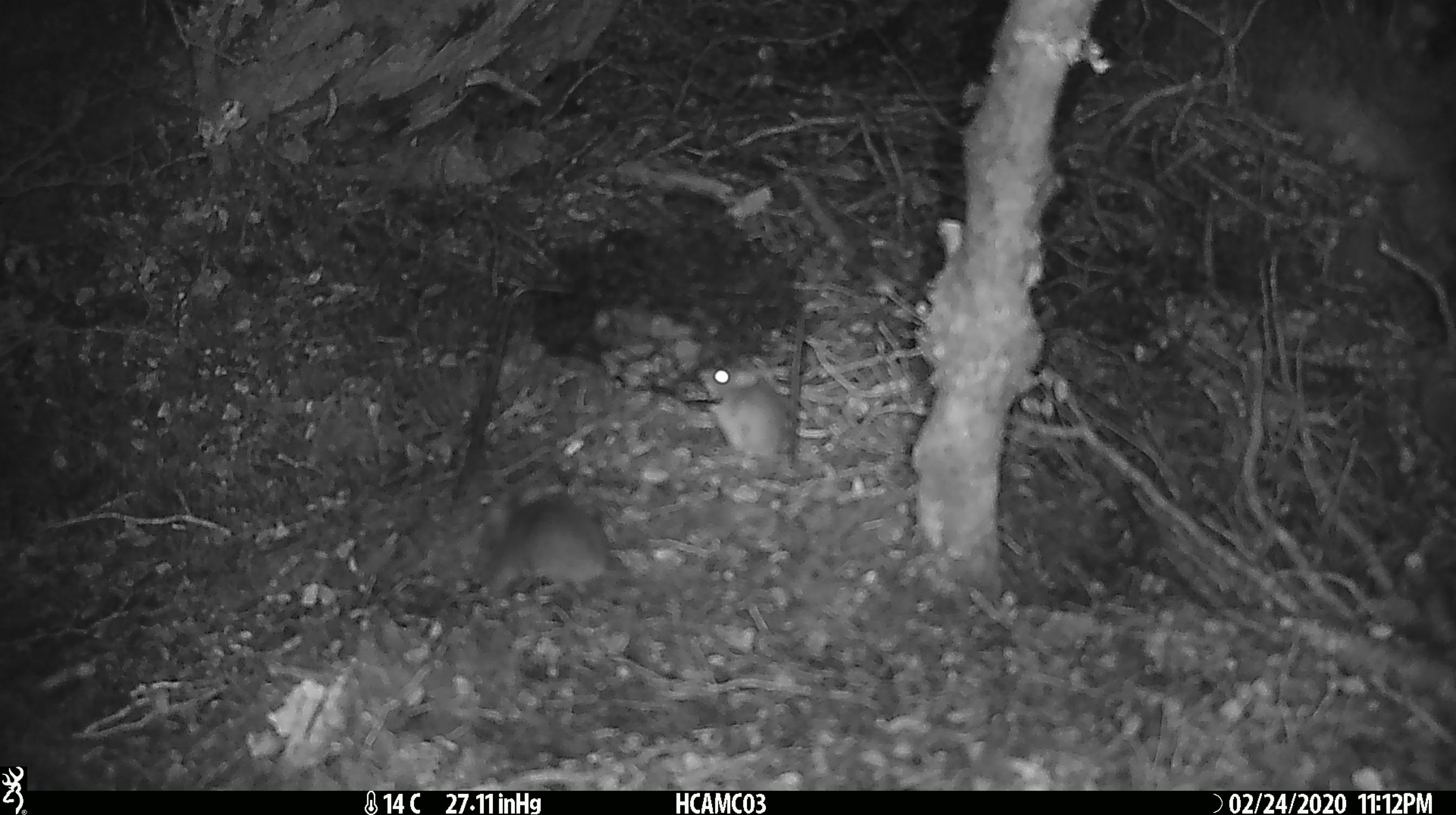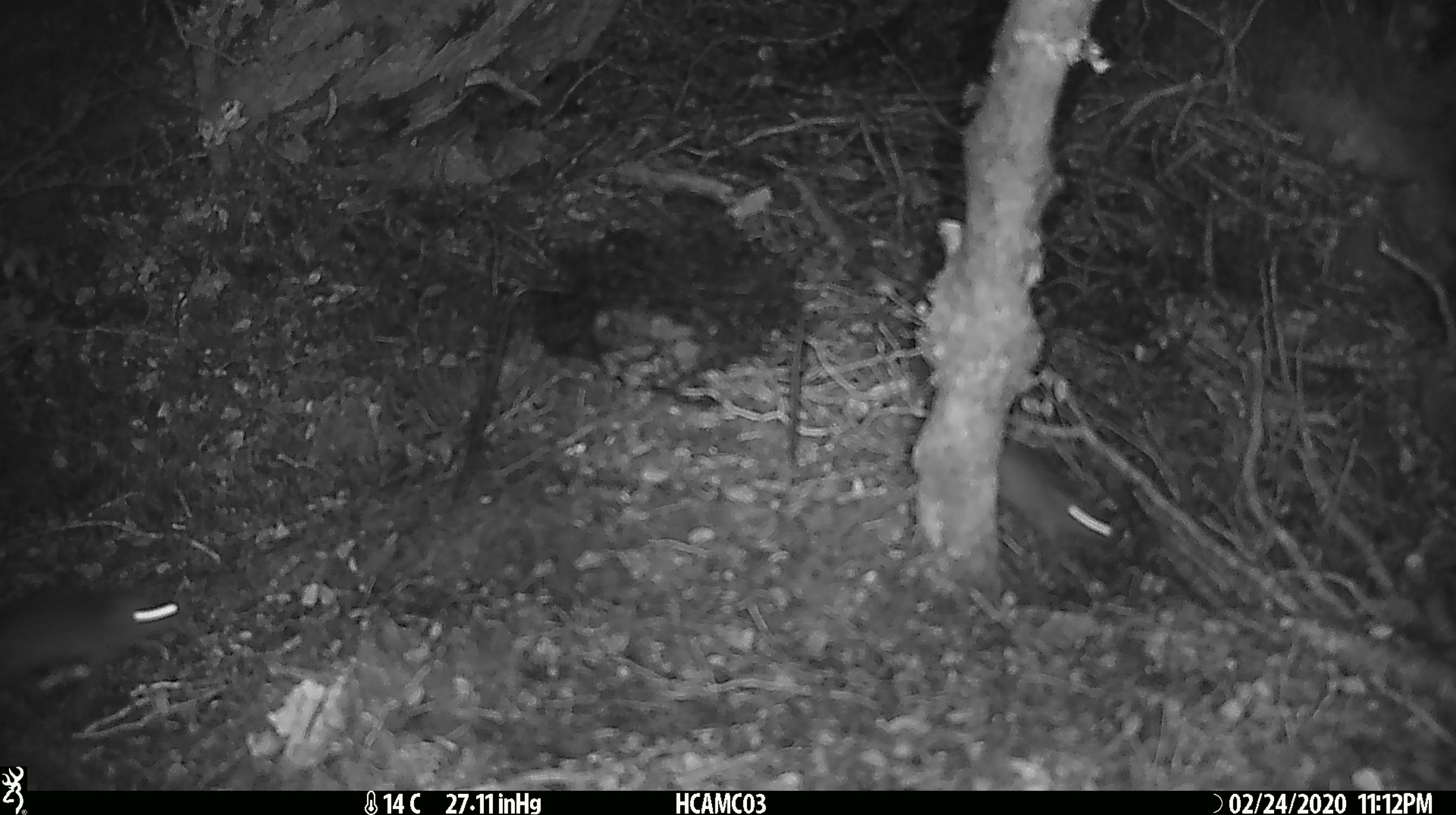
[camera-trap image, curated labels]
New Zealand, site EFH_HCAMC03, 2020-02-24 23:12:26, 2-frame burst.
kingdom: Animalia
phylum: Chordata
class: Mammalia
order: Rodentia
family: Muridae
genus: Mus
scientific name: Mus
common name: mouse